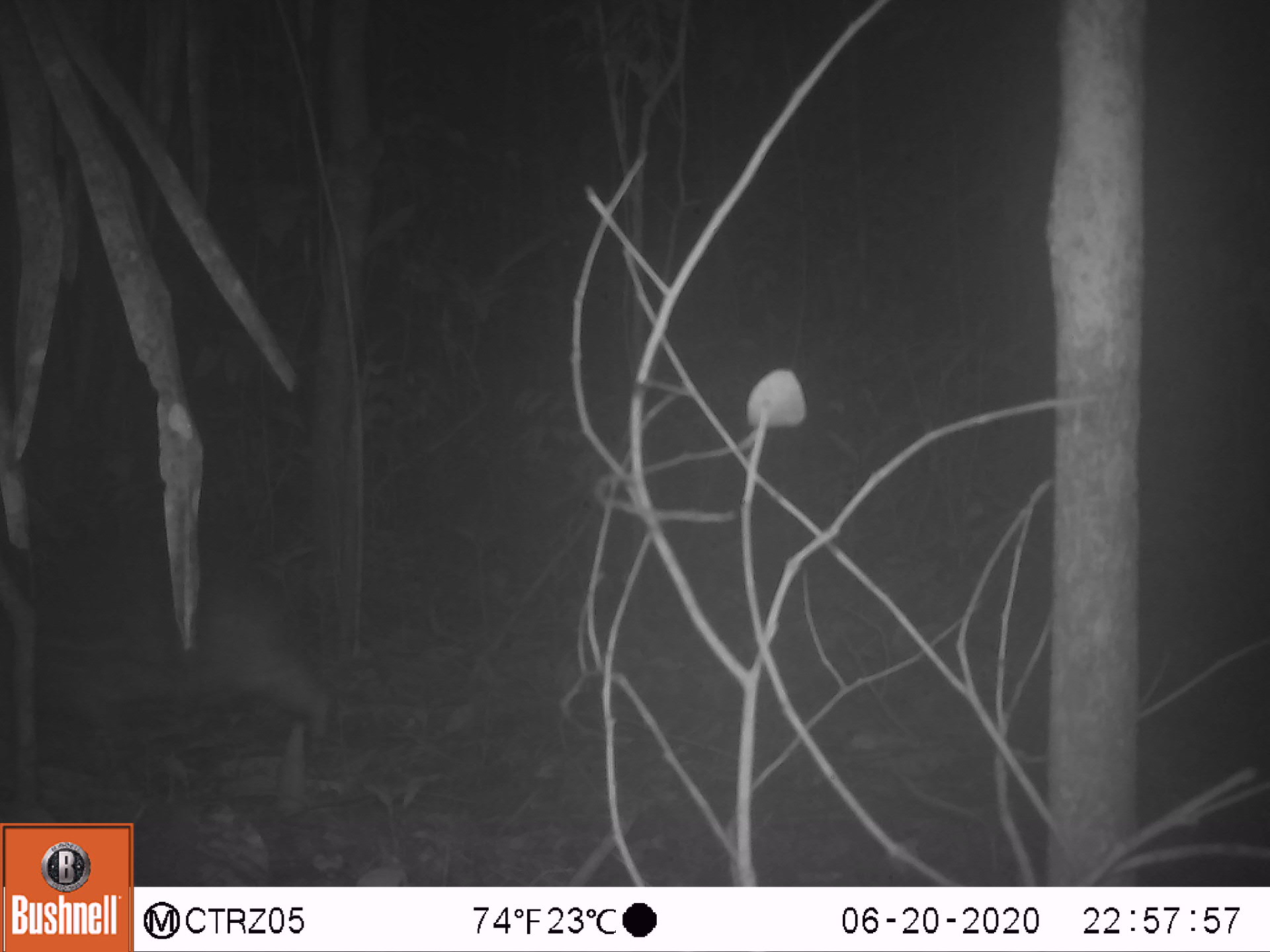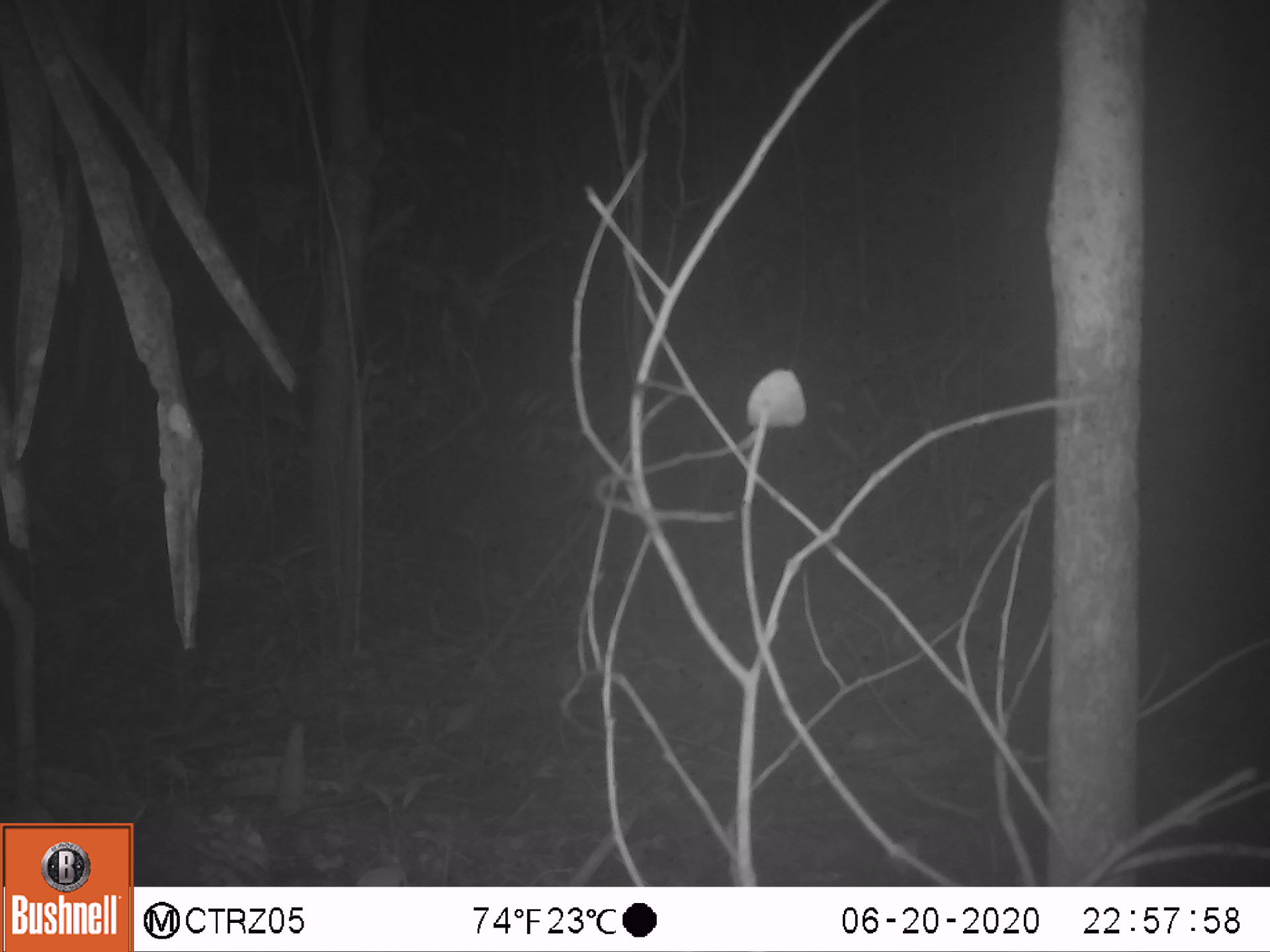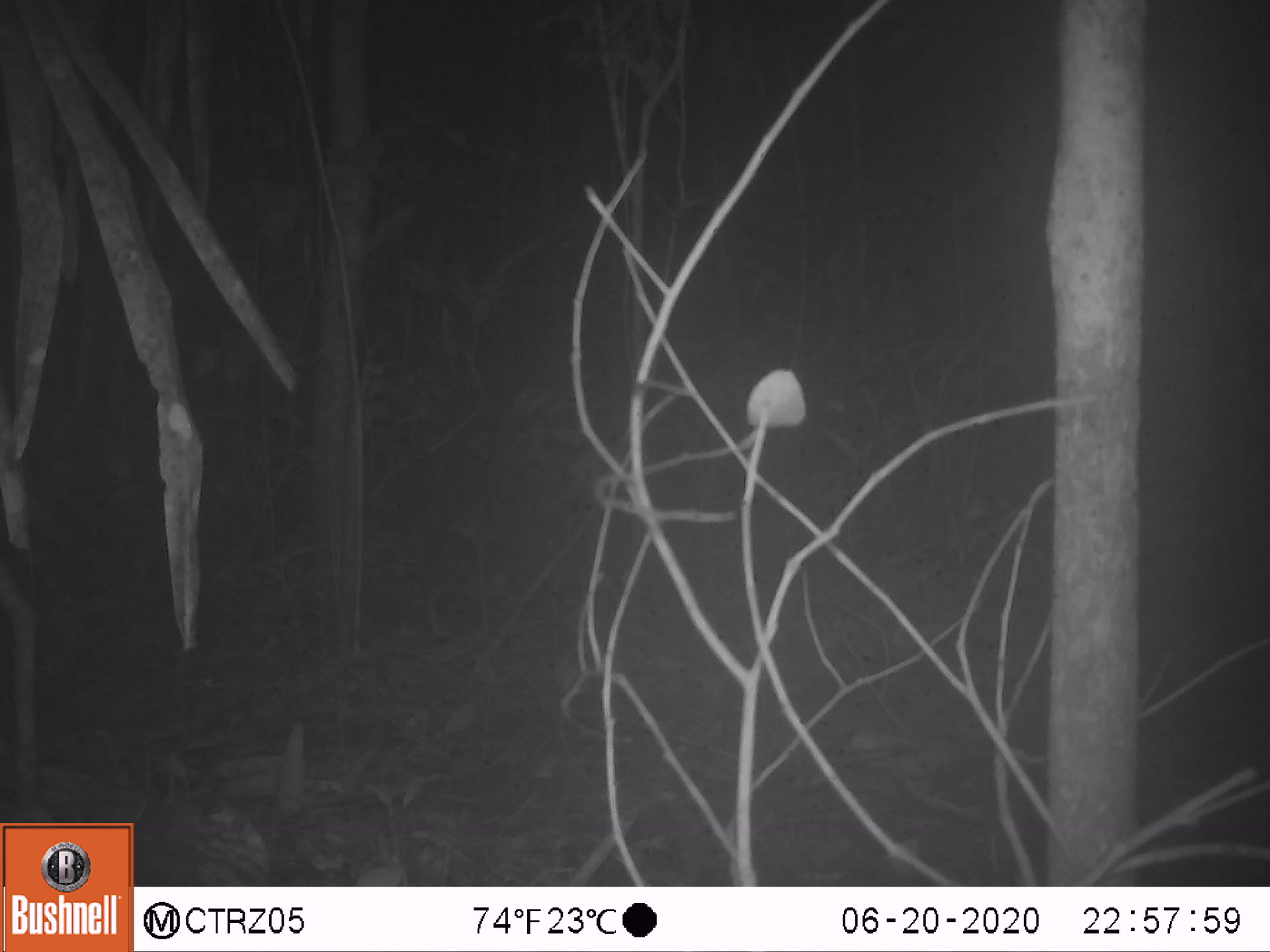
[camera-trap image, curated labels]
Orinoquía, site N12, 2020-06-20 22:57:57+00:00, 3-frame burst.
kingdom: Animalia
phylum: Chordata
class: Mammalia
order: Rodentia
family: Cuniculidae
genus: Cuniculus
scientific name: Cuniculus paca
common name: spotted paca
Spotted paca (Cuniculus paca).